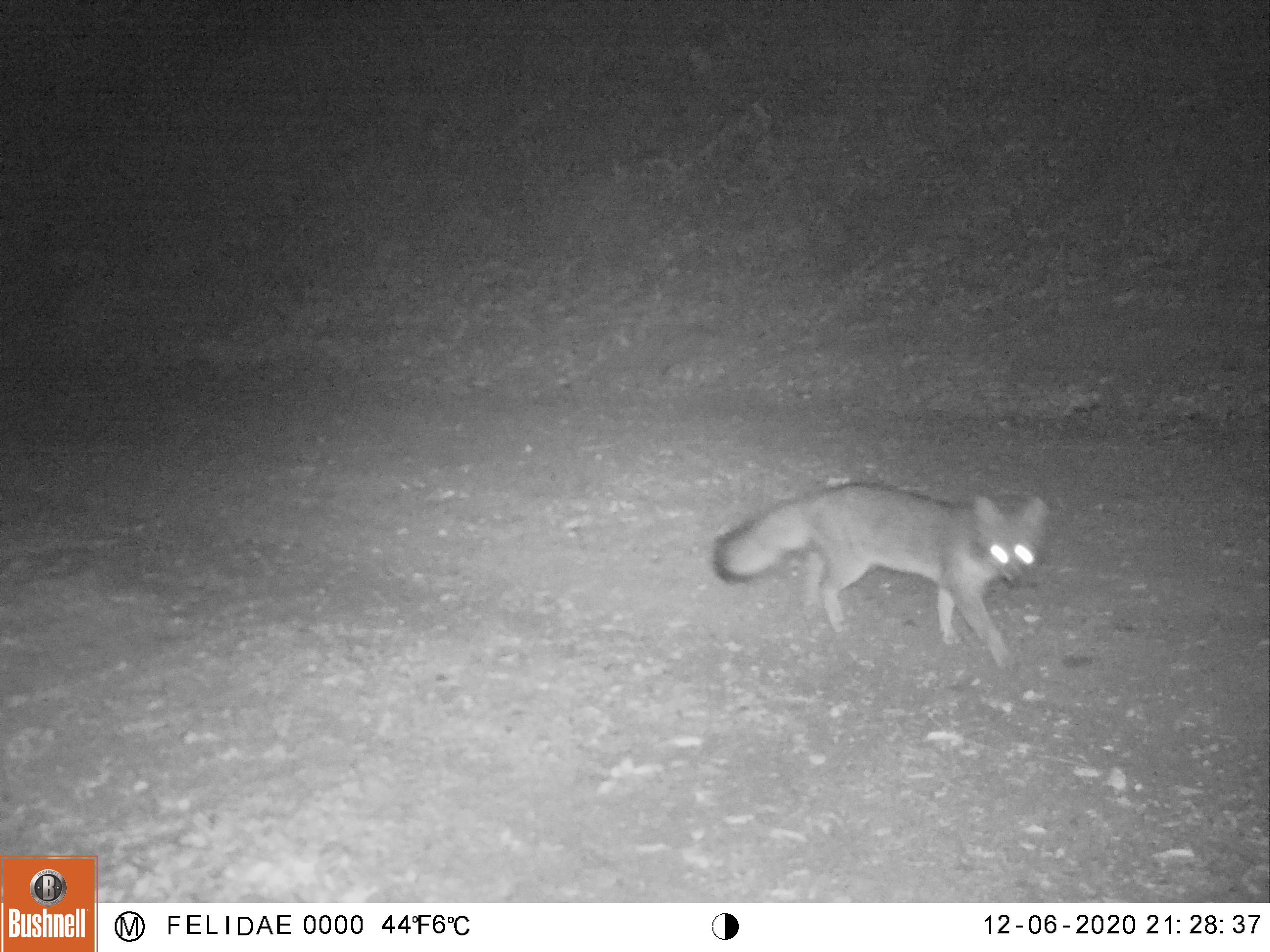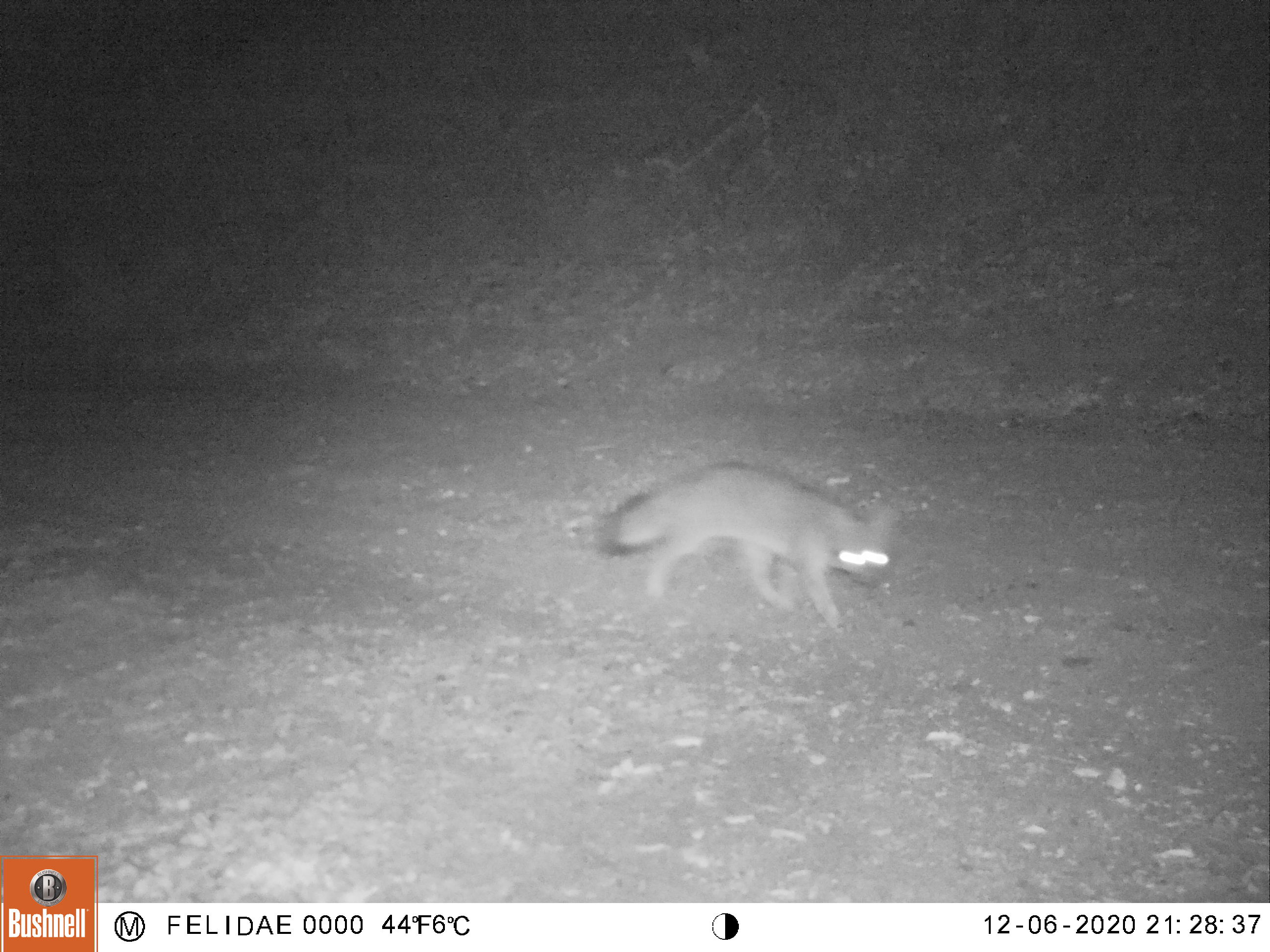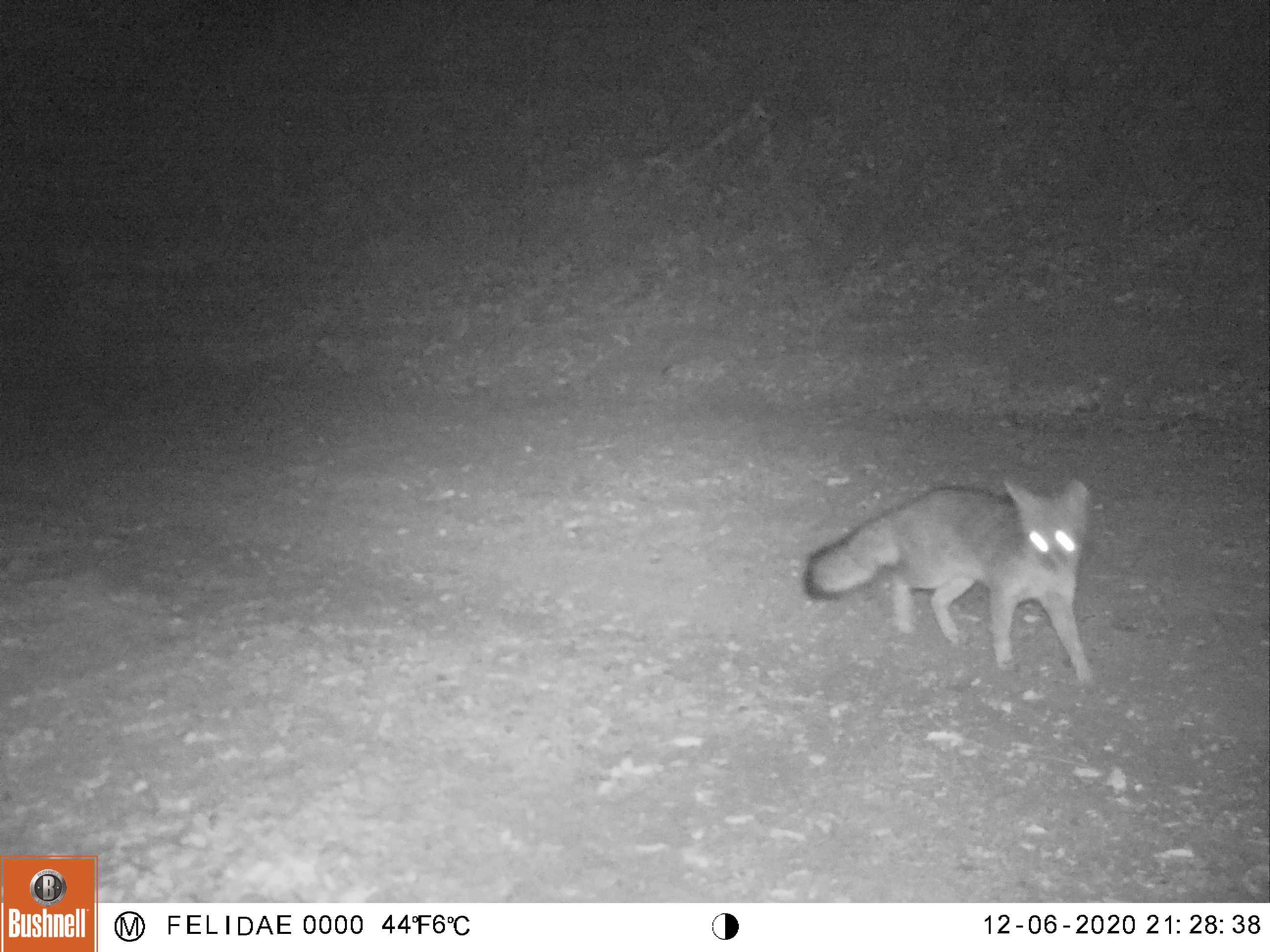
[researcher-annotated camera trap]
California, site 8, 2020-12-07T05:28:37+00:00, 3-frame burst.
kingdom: Animalia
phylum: Chordata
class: Mammalia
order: Carnivora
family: Canidae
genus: Urocyon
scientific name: Urocyon cinereoargenteus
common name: gray fox